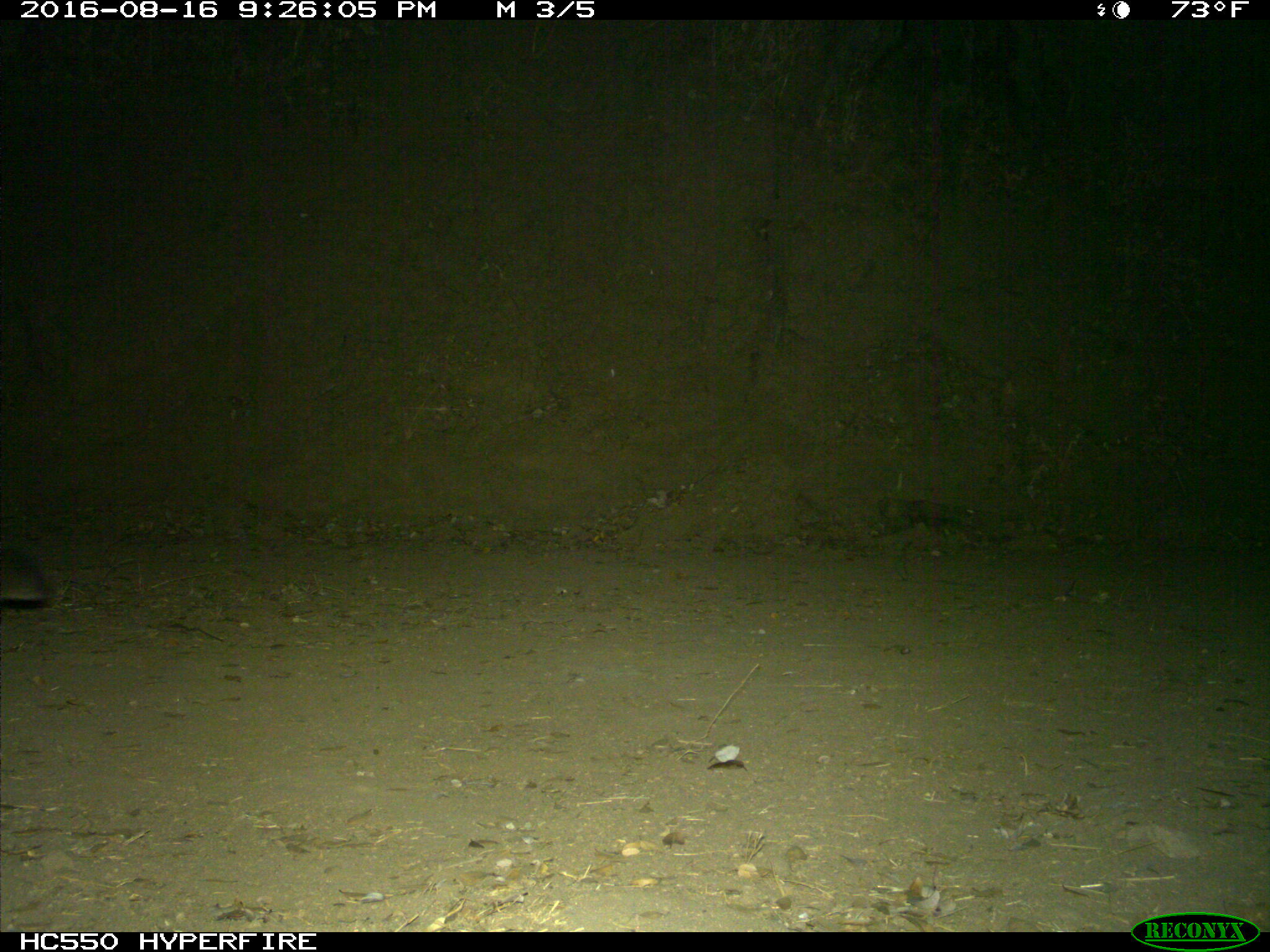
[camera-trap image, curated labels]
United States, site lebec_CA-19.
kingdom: Animalia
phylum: Chordata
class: Mammalia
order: Carnivora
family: Felidae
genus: Puma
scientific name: Puma concolor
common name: mountain lion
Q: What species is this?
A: Puma concolor (mountain lion).